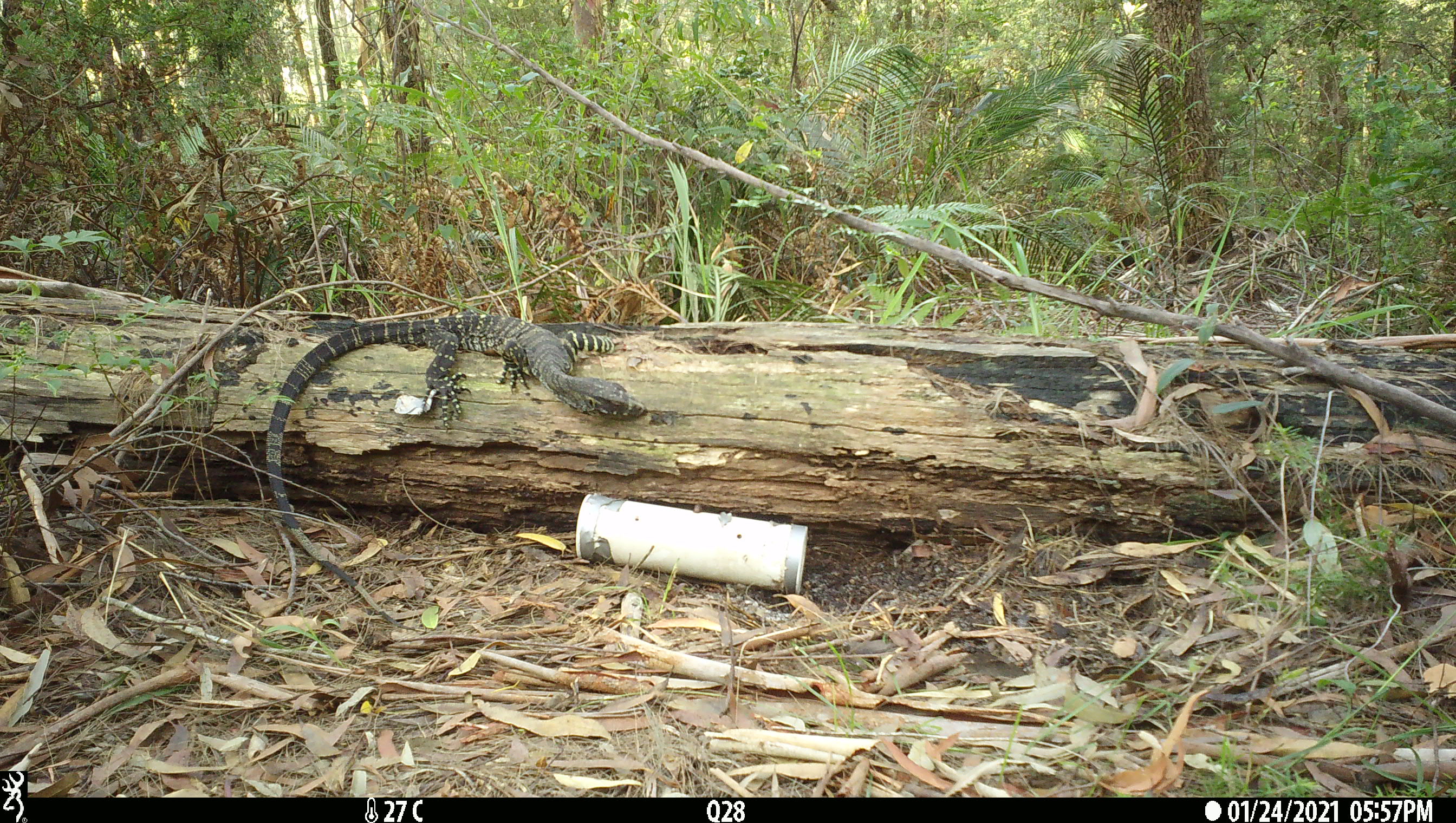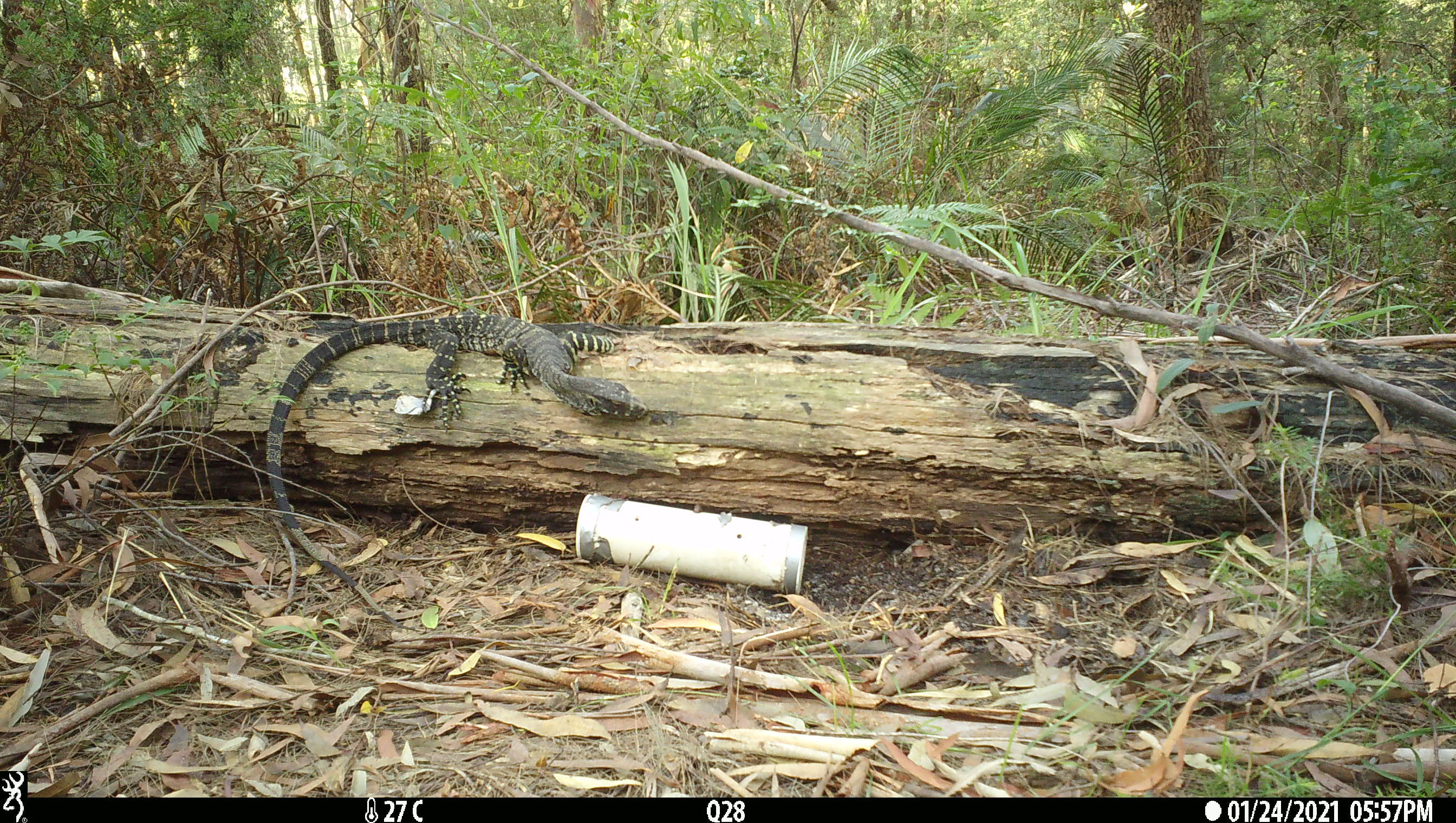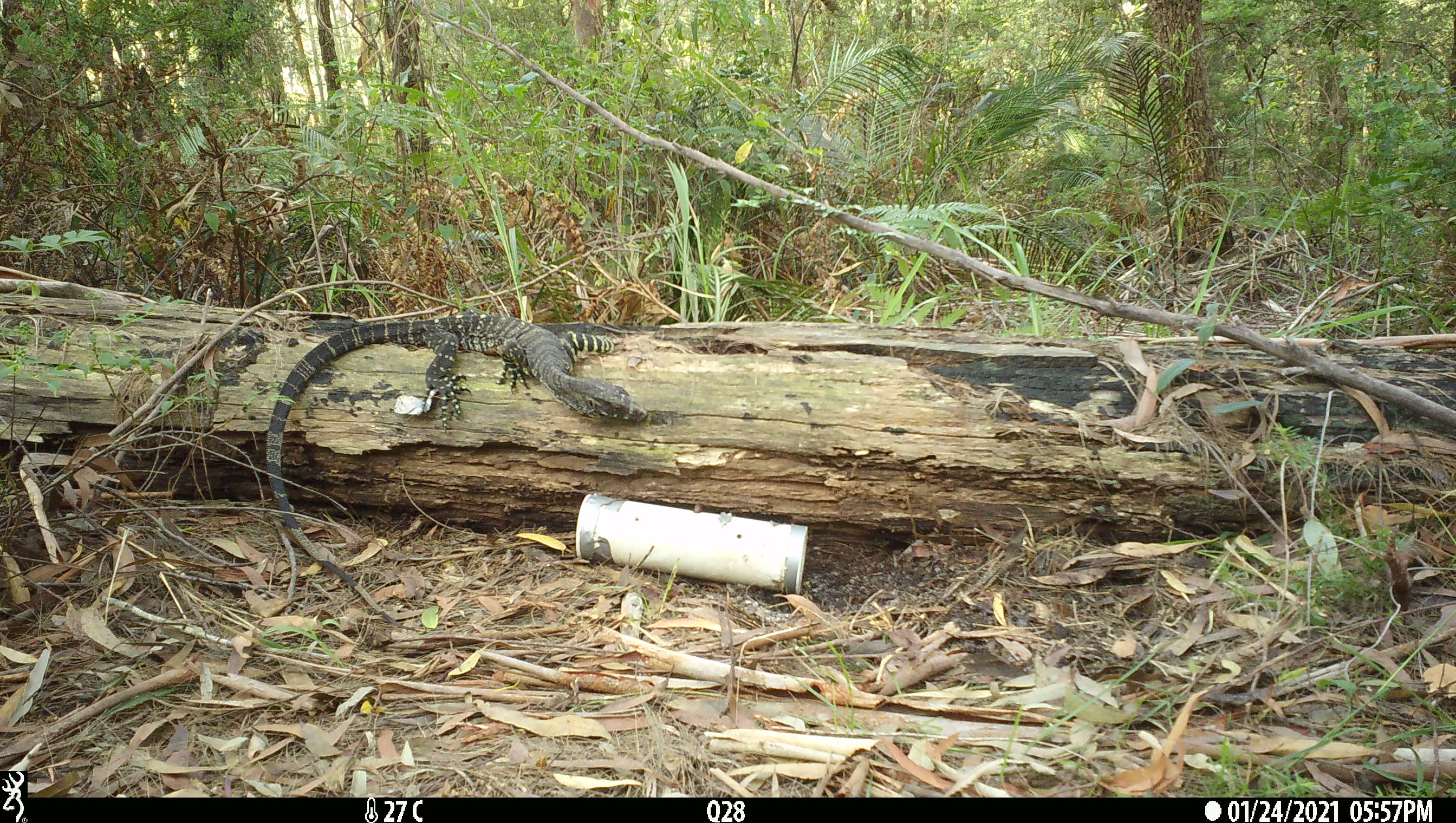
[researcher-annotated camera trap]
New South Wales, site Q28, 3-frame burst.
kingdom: Animalia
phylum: Chordata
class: Reptilia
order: Squamata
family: Varanidae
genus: Varanus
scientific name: Varanus varius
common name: lace monitor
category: goanna